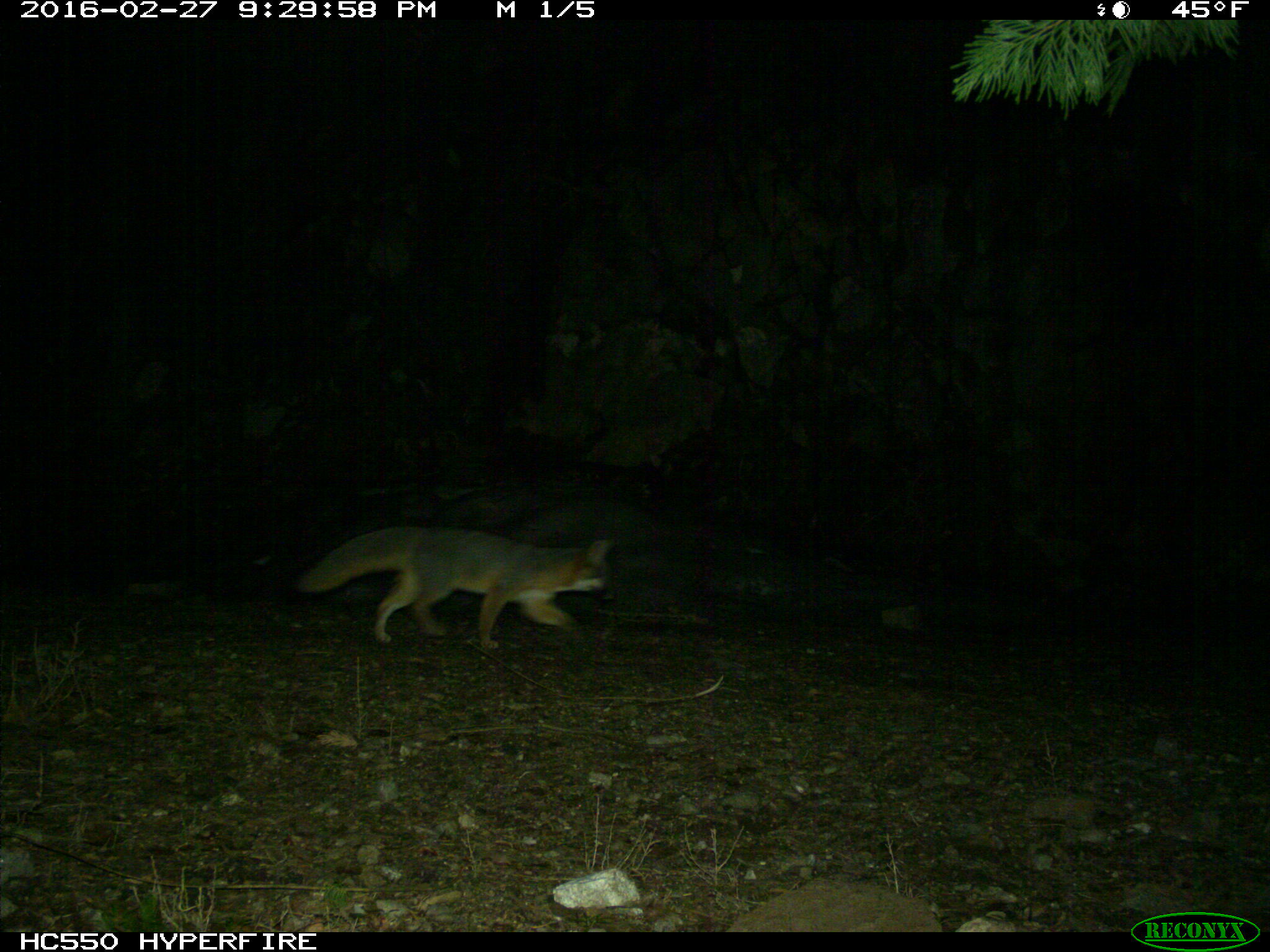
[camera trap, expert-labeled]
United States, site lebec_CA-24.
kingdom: Animalia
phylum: Chordata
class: Mammalia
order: Carnivora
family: Canidae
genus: Urocyon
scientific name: Urocyon cinereoargenteus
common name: gray fox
Urocyon cinereoargenteus (gray fox).